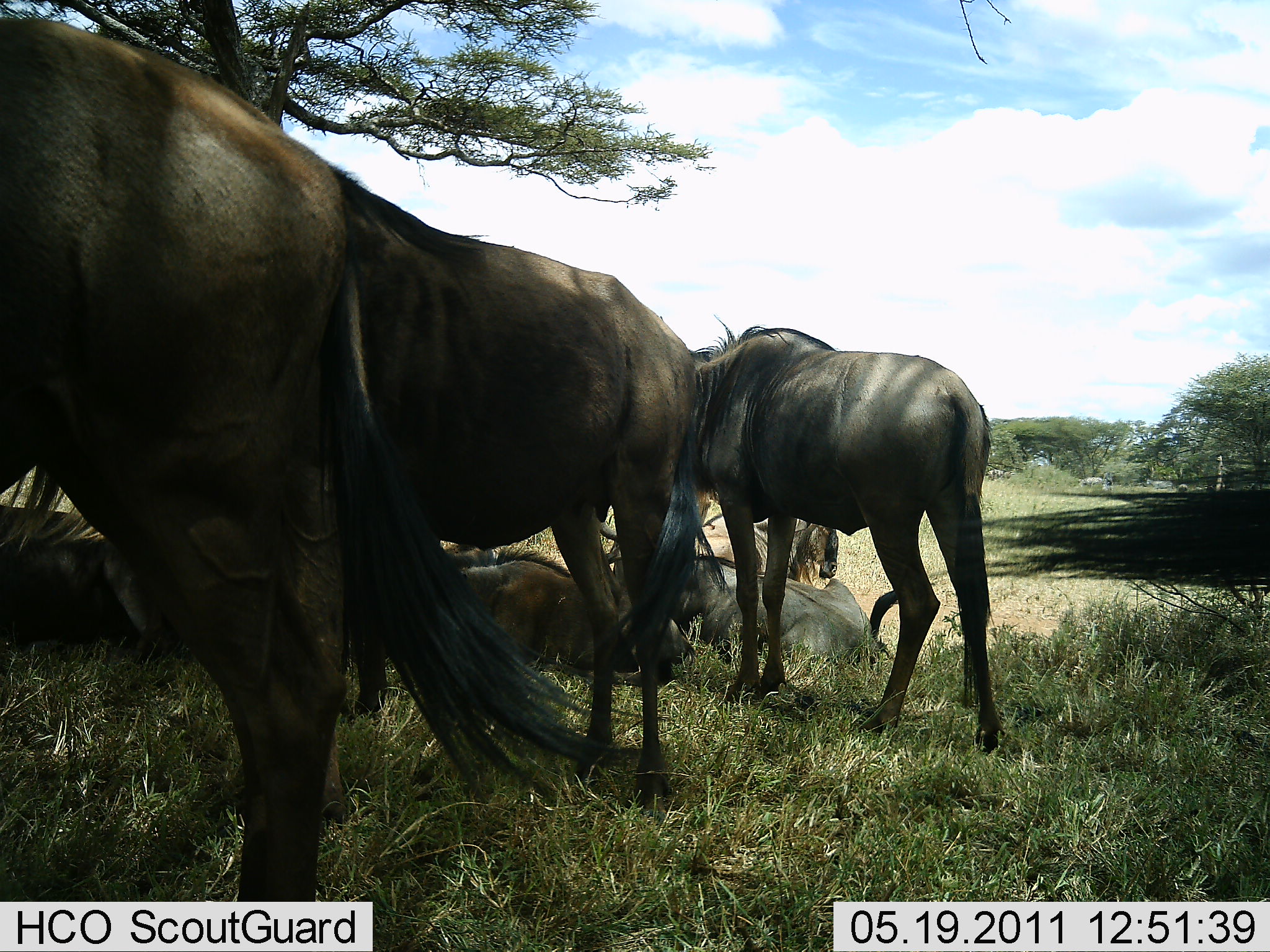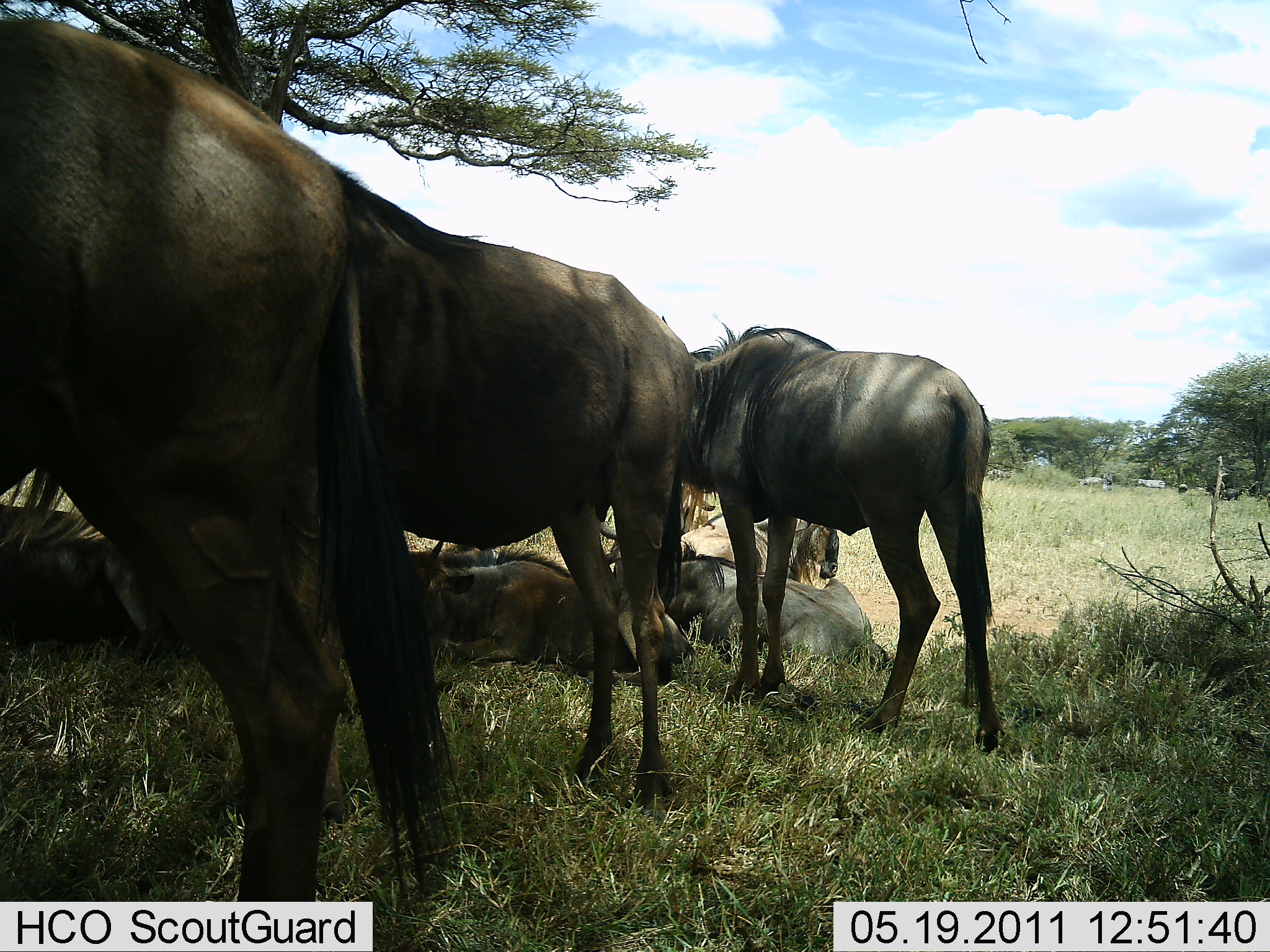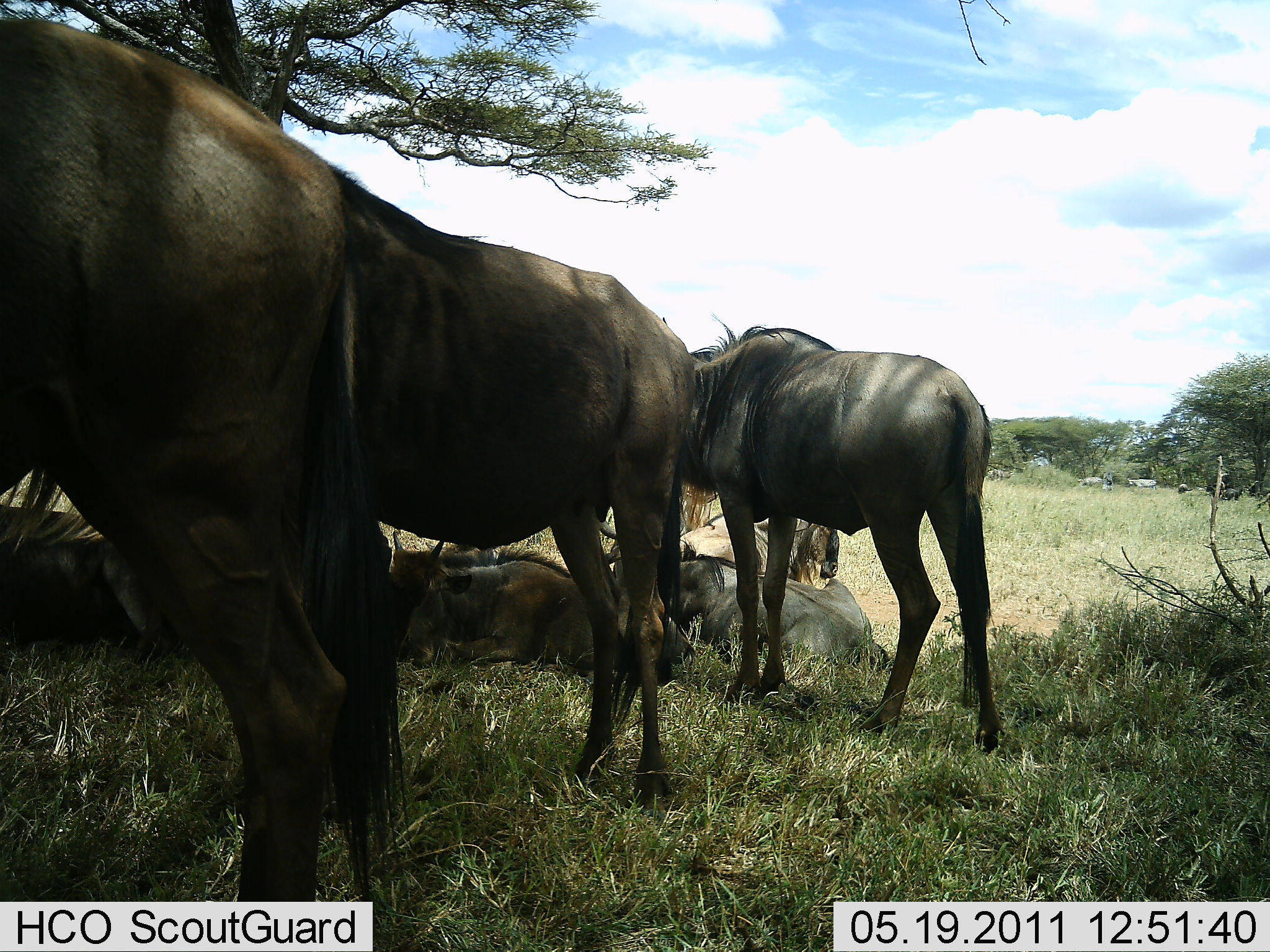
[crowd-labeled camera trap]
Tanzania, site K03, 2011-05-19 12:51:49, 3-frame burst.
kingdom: Animalia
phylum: Chordata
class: Mammalia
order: Artiodactyla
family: Bovidae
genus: Connochaetes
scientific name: Connochaetes taurinus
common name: blue wildebeest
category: wildebeest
Wildebeest (blue wildebeest) (Connochaetes taurinus), count 8. Behavior (volunteer vote fractions): standing 80%, resting 100%, moving 0%, interacting 10%. Young present (vote fraction): 0%. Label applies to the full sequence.